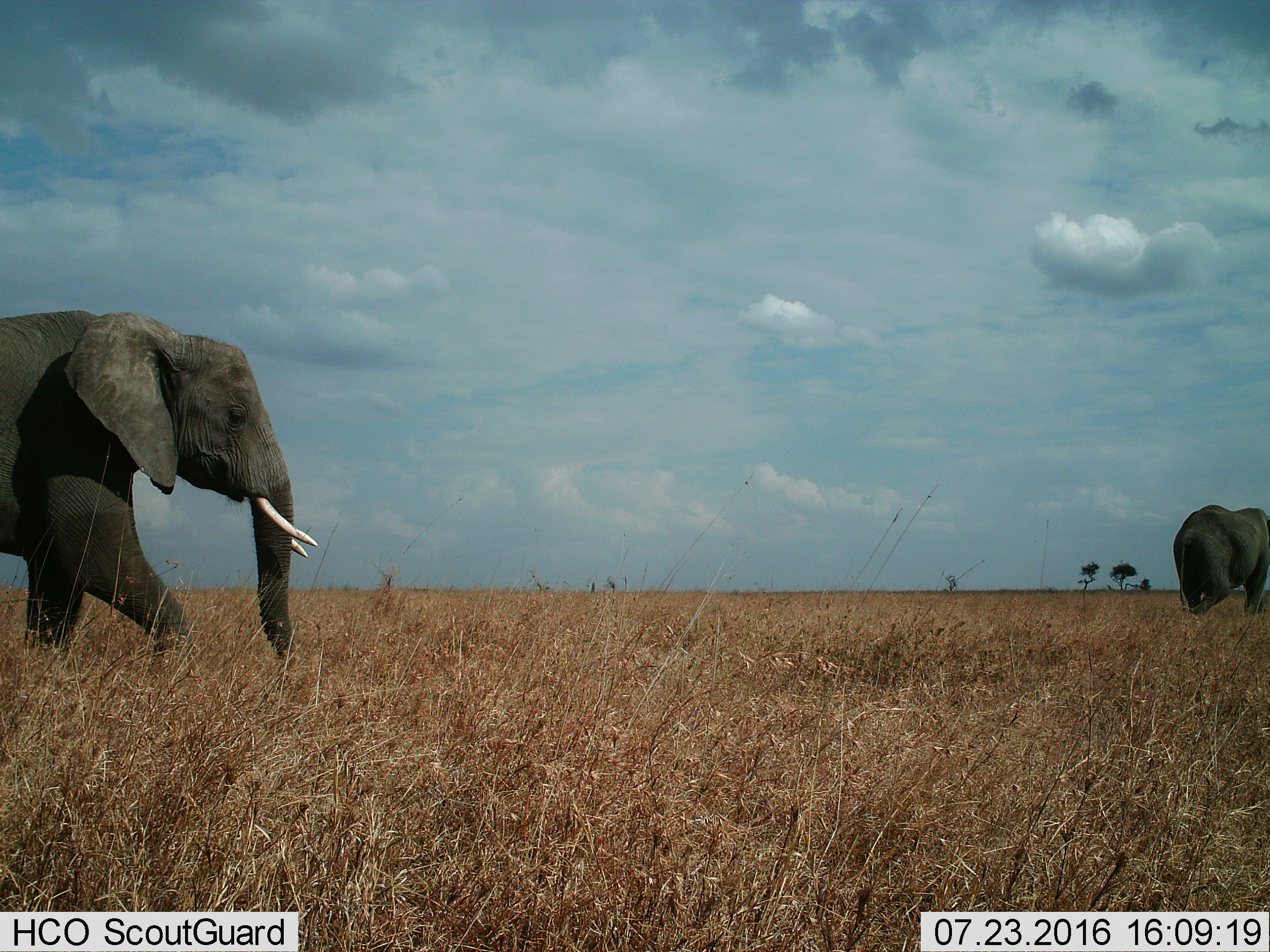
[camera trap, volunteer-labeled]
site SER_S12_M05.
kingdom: Animalia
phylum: Chordata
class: Mammalia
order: Proboscidea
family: Elephantidae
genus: Loxodonta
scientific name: Loxodonta africana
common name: african bush elephant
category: elephant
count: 2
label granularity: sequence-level